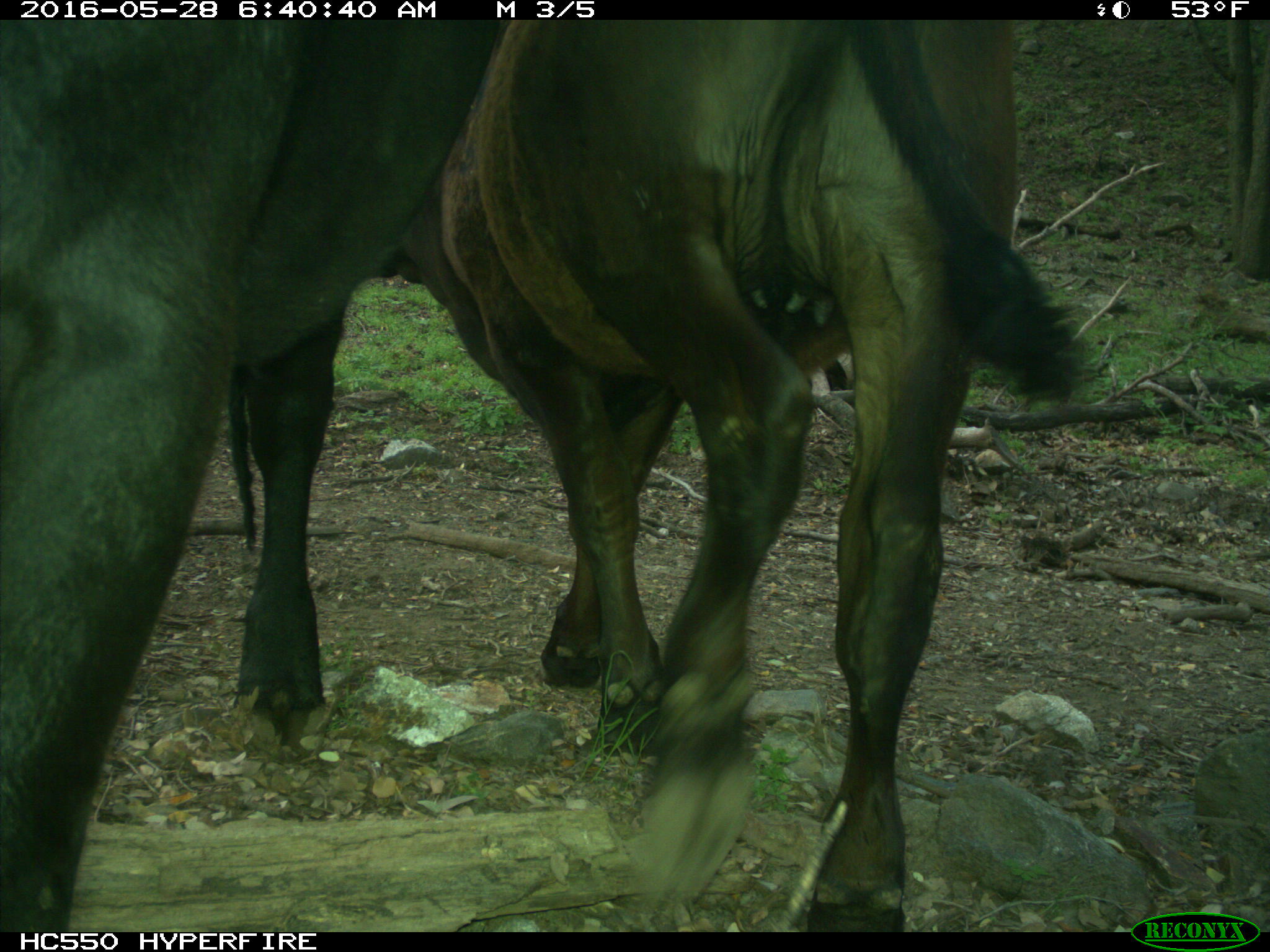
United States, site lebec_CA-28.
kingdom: Animalia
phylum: Chordata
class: Mammalia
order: Artiodactyla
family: Bovidae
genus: Bos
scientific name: Bos taurus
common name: domestic cow